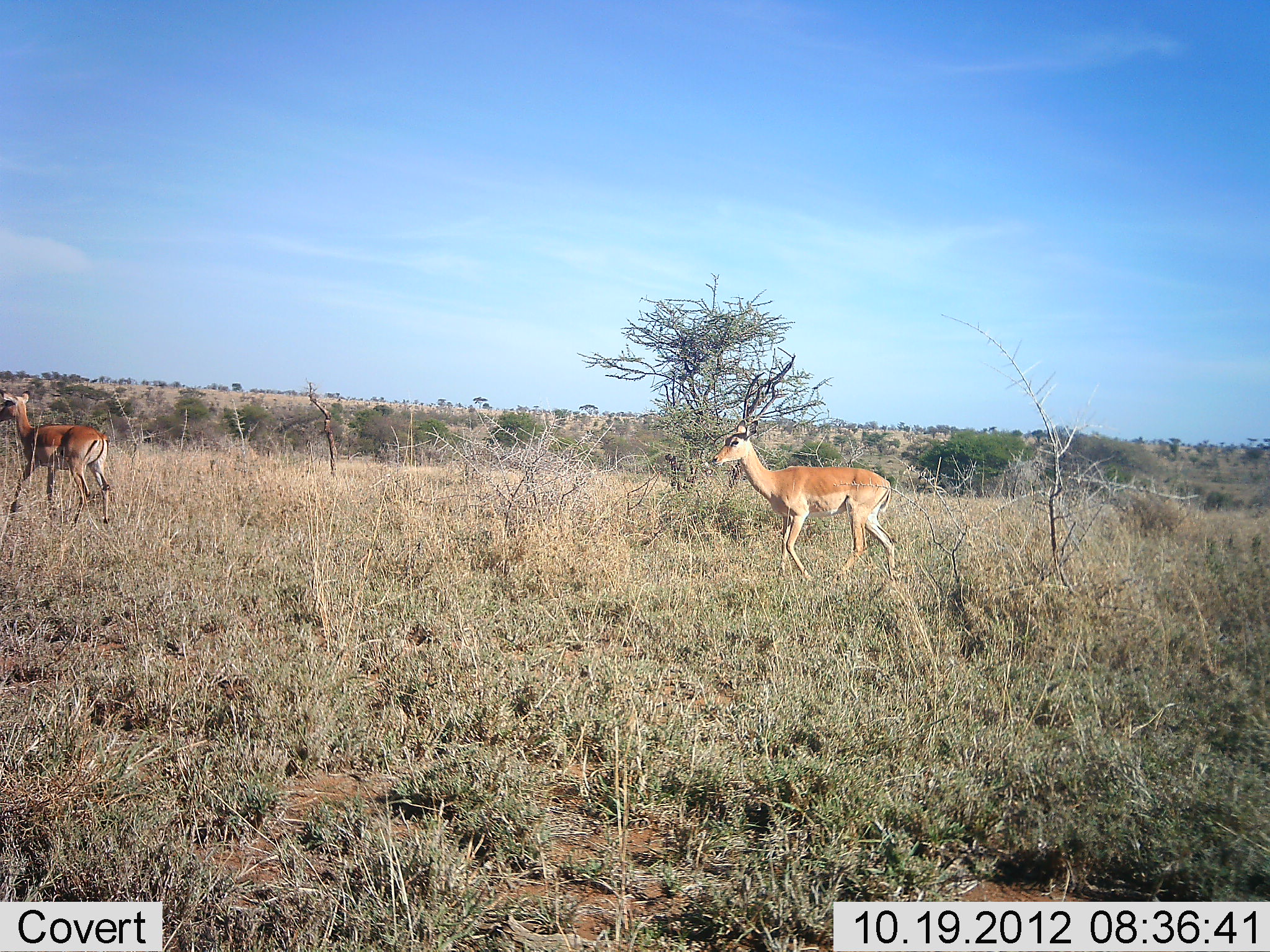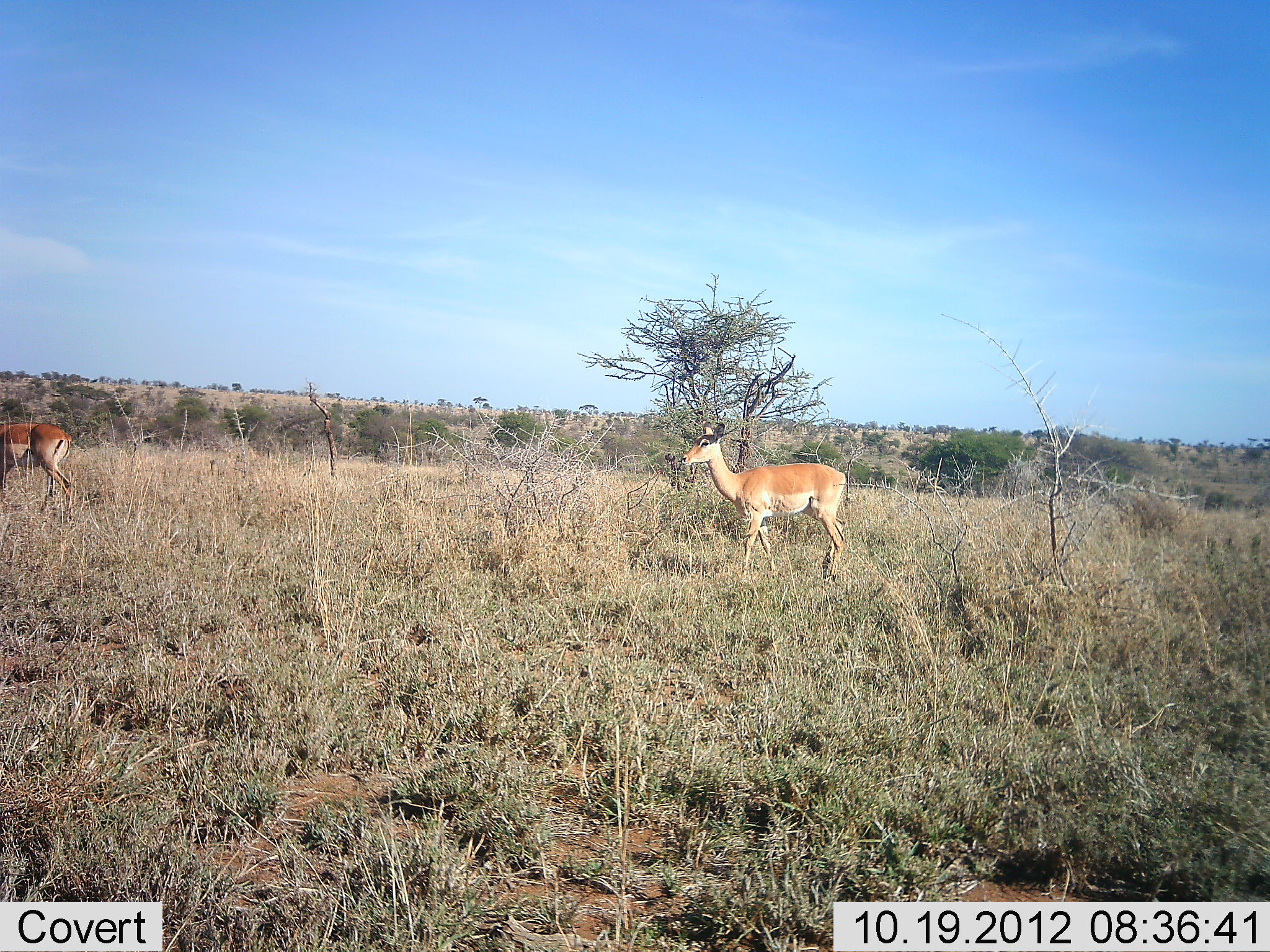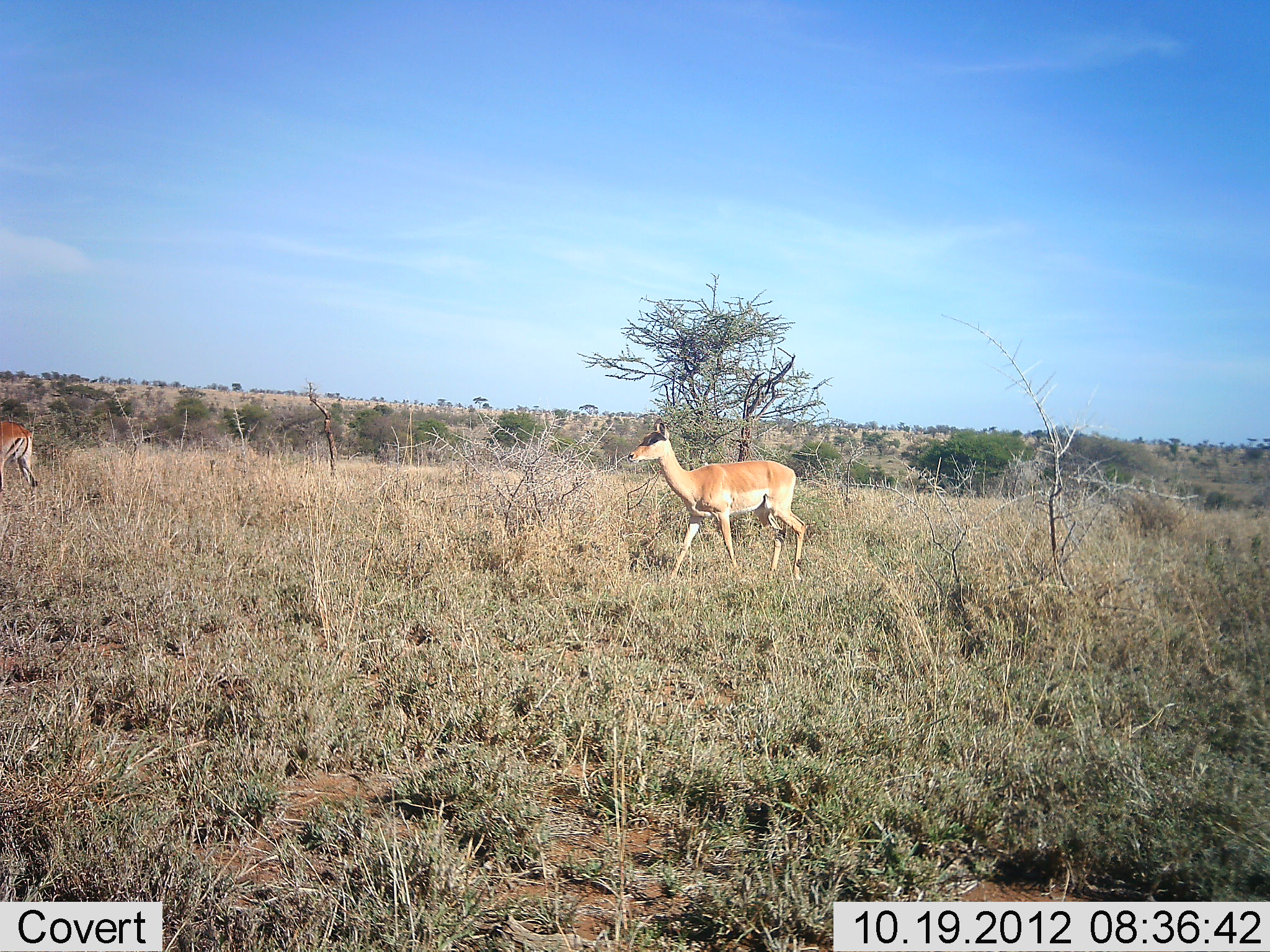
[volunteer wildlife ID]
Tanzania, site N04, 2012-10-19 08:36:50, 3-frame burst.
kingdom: Animalia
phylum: Chordata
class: Mammalia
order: Artiodactyla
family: Bovidae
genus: Aepyceros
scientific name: Aepyceros melampus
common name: impala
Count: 2.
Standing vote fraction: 10%.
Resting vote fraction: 0%.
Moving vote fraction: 100%.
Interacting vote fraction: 0%.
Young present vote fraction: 0%.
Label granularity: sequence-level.